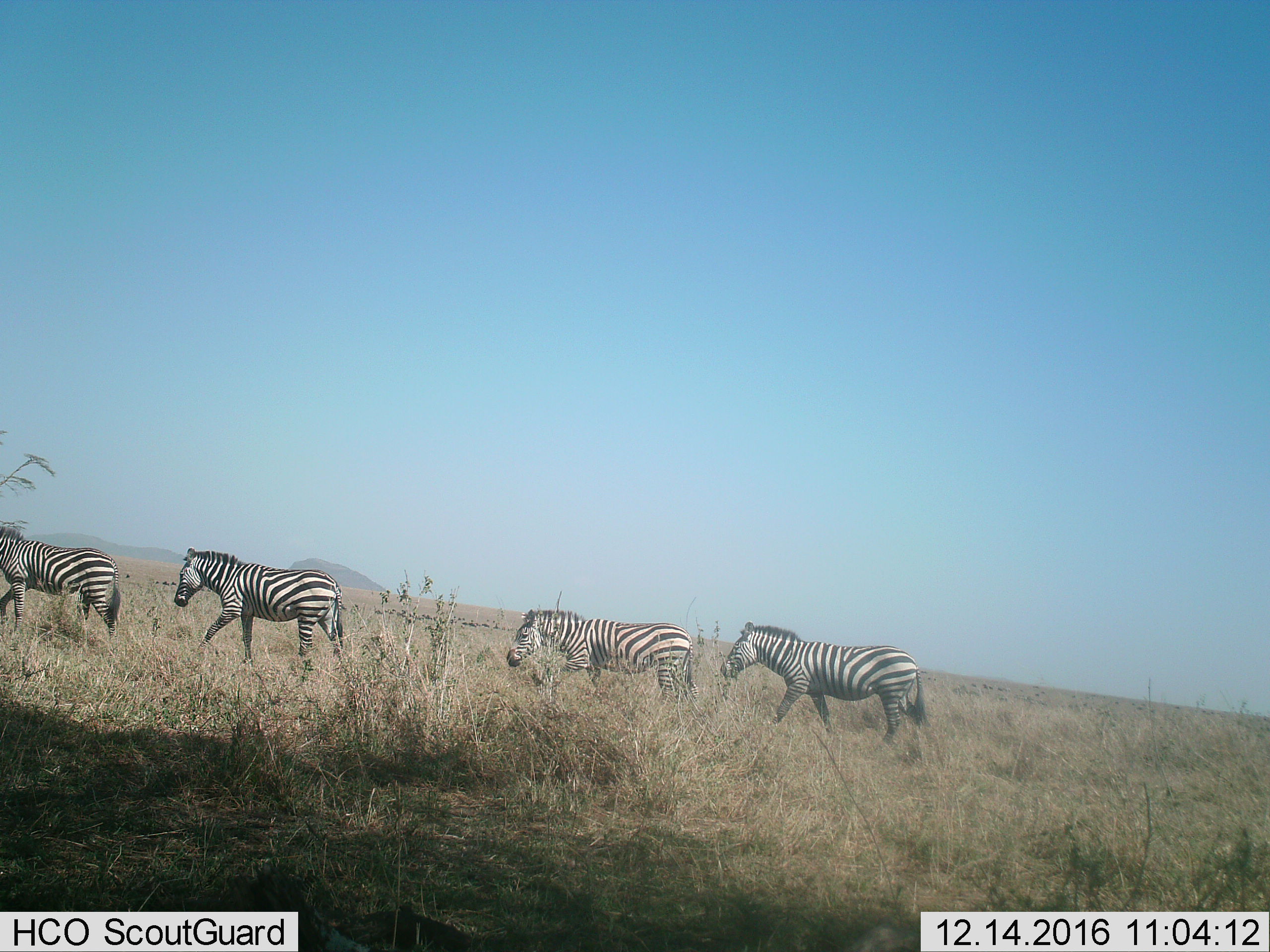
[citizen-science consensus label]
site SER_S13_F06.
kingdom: Animalia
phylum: Chordata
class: Mammalia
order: Perissodactyla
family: Equidae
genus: Equus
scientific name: Equus quagga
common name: plains zebra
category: zebraplains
Zebraplains (plains zebra) (Equus quagga), count 4. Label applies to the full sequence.